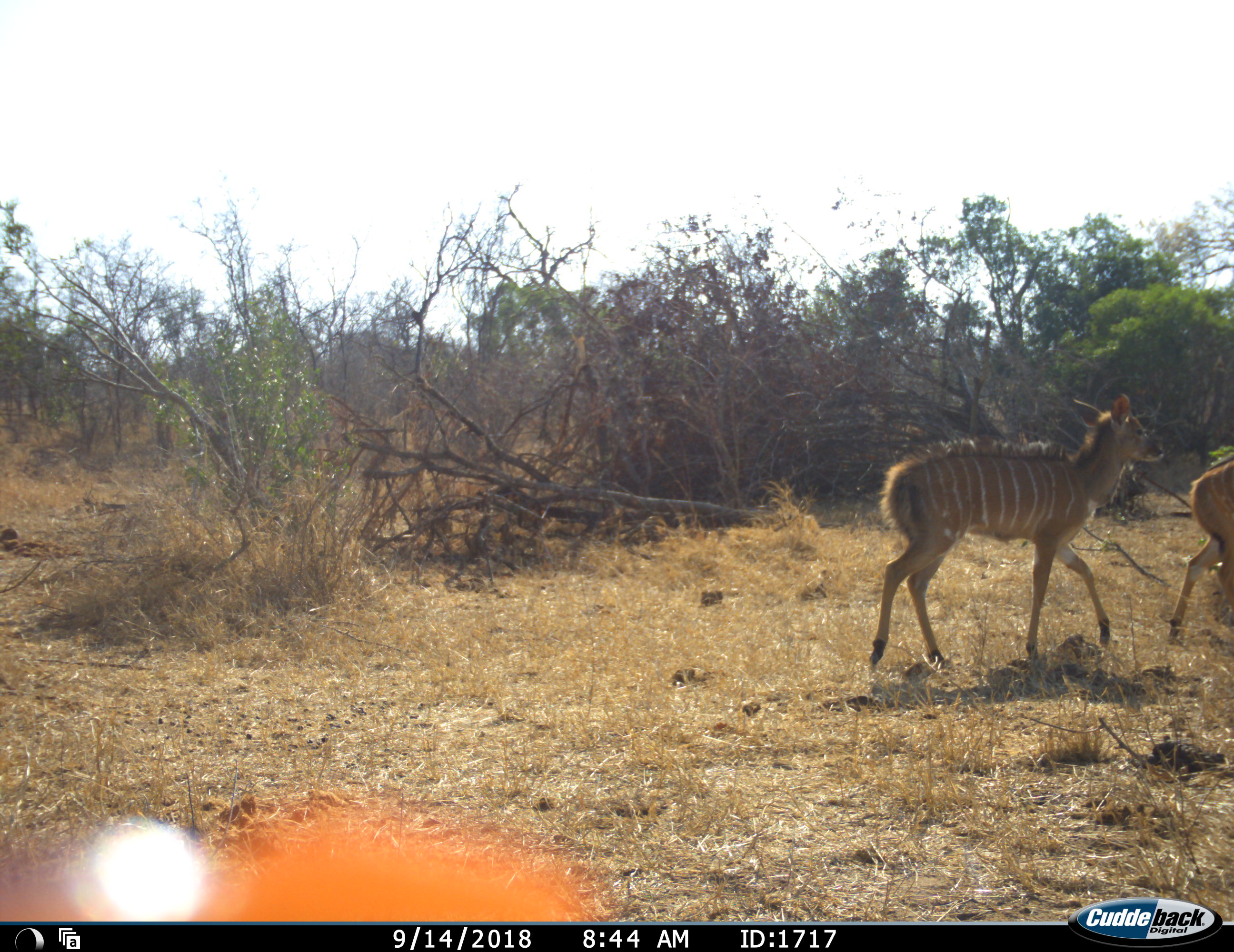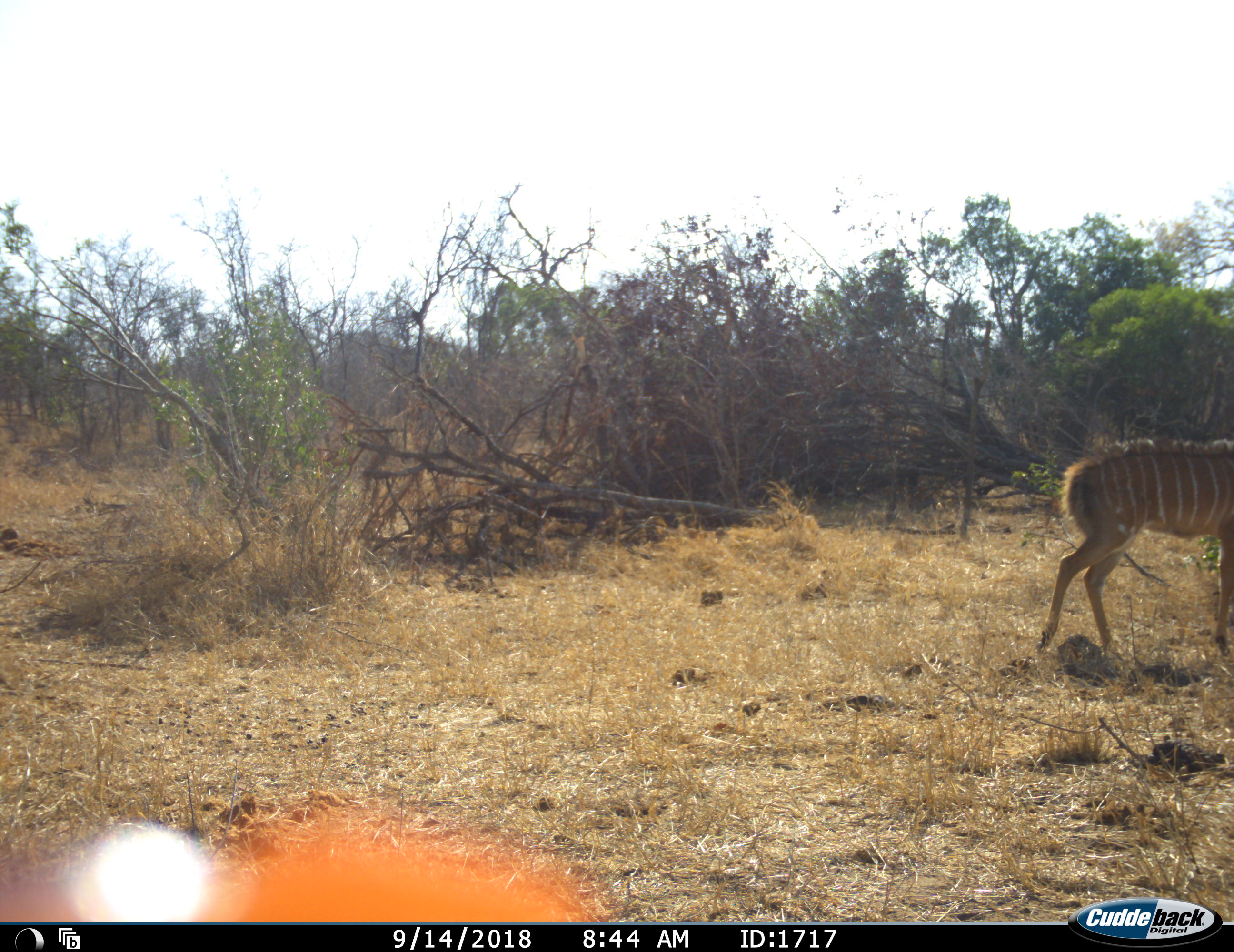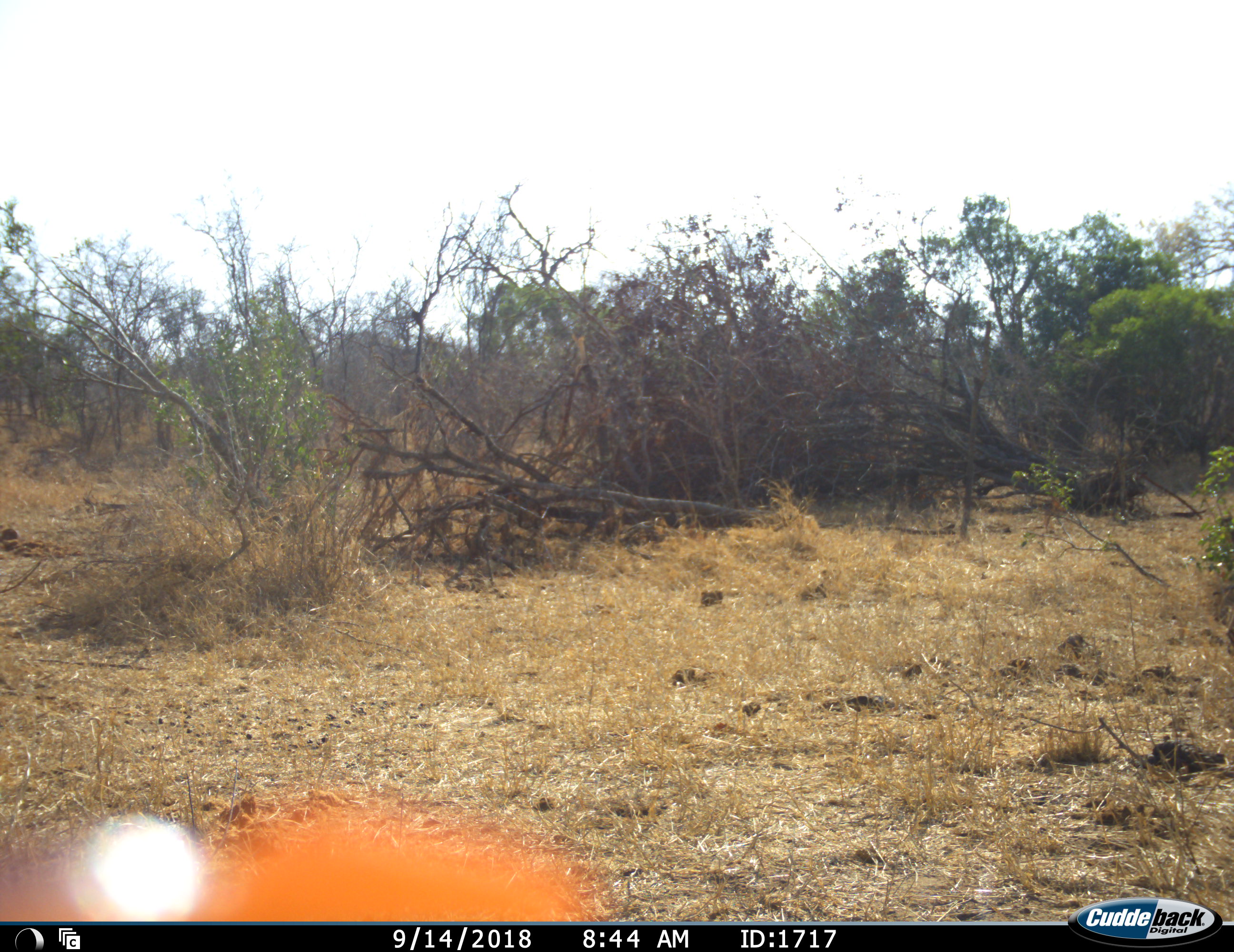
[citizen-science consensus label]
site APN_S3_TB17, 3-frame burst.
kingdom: Animalia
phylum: Chordata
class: Mammalia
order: Artiodactyla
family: Bovidae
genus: Tragelaphus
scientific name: Tragelaphus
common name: kudu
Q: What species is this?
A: Kudu (Tragelaphus).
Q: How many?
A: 2.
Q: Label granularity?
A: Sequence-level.